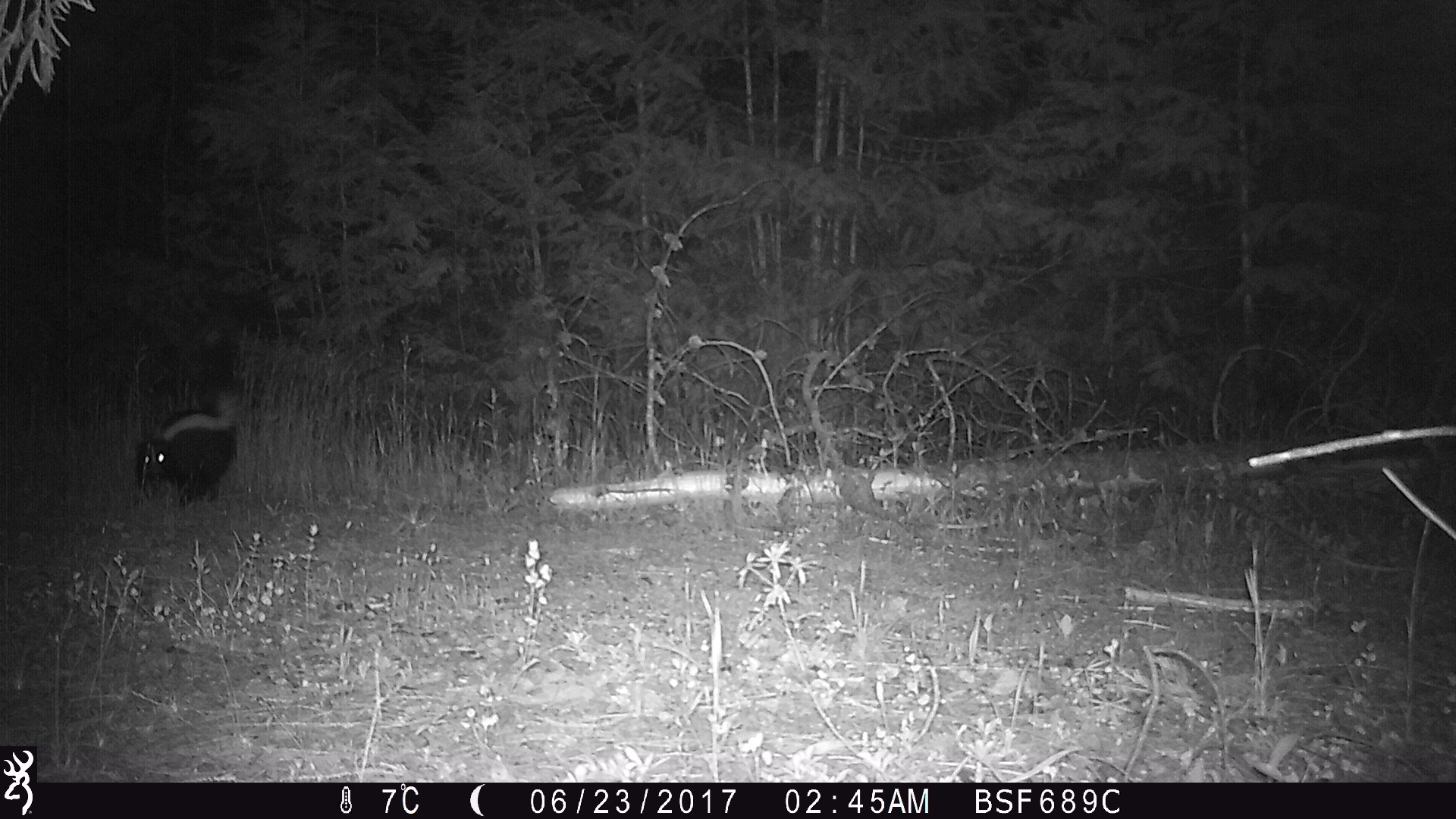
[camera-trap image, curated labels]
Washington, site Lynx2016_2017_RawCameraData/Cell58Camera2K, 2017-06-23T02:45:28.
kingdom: Animalia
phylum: Chordata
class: Mammalia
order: Carnivora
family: Mephitidae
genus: Mephitis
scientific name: Mephitis mephitis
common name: striped skunk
Mephitis mephitis (striped skunk). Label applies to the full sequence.